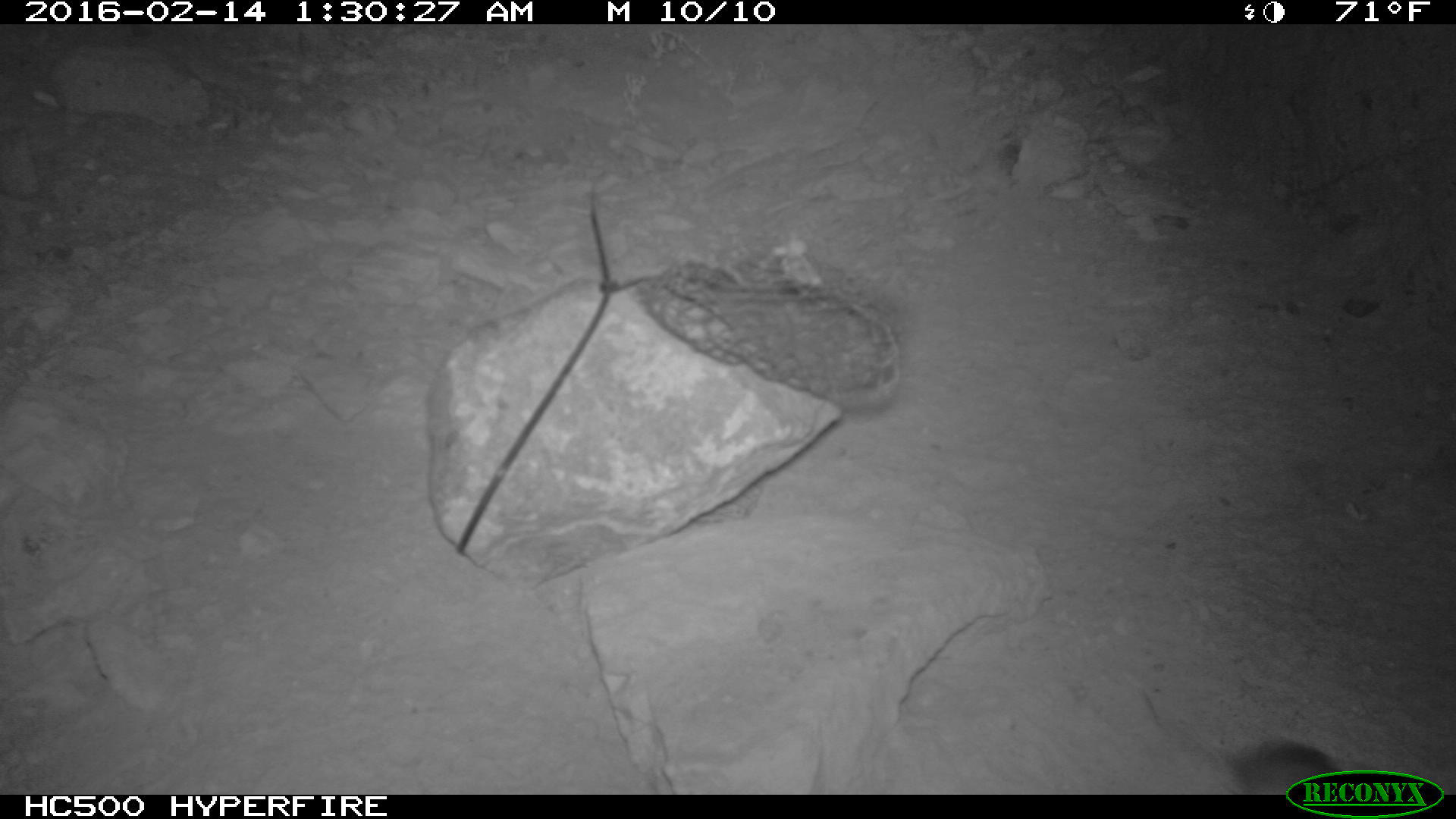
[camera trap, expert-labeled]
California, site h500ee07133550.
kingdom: Animalia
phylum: Chordata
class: Mammalia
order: Rodentia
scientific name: Rodentia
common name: rodent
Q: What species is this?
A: Rodent (Rodentia).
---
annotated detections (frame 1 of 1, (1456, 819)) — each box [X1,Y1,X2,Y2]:
rodent: [1144,692,1345,792]